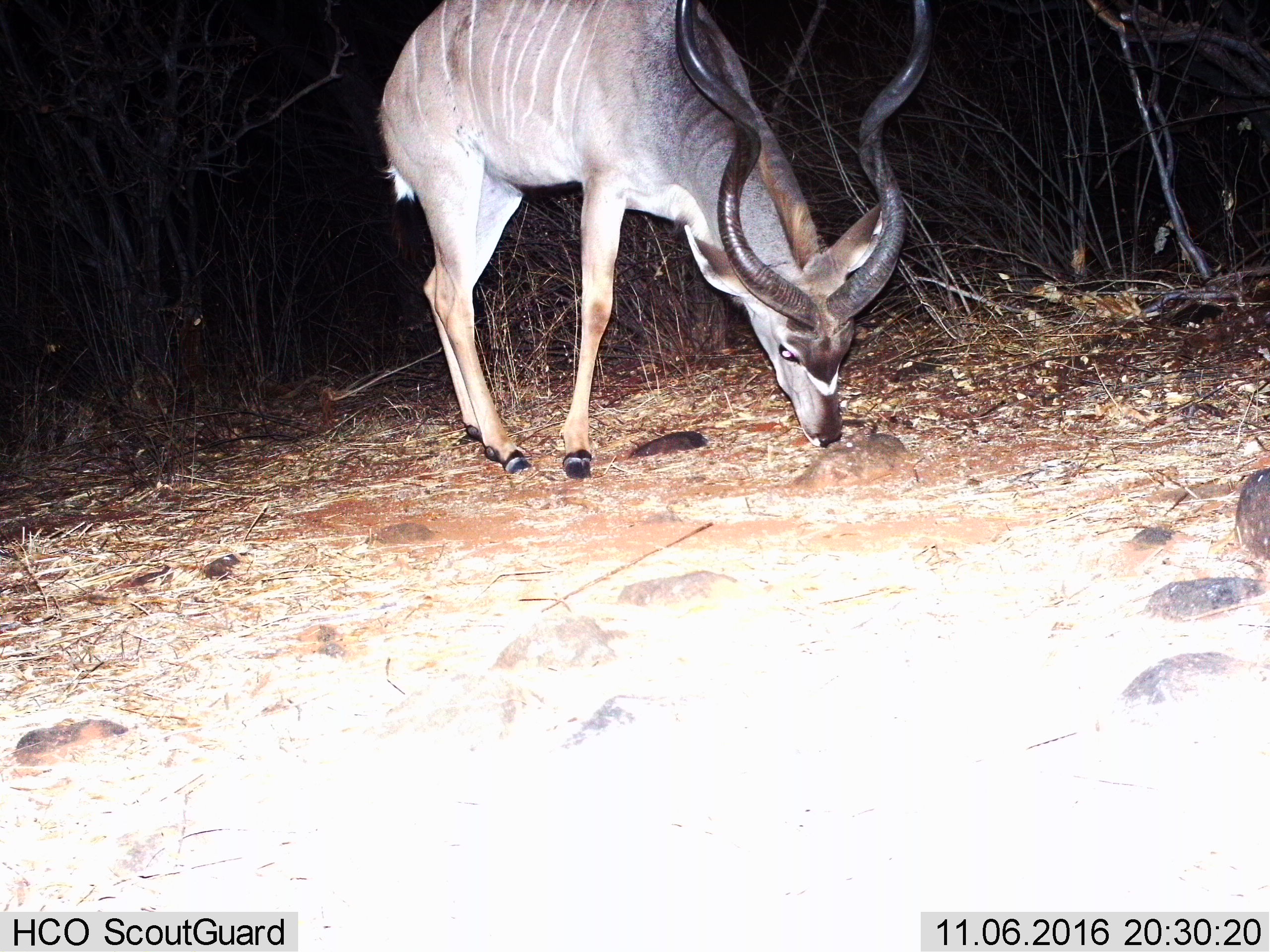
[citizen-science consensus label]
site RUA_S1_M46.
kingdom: Animalia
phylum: Chordata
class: Mammalia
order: Artiodactyla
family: Bovidae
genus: Tragelaphus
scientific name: Tragelaphus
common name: kudu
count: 1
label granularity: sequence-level